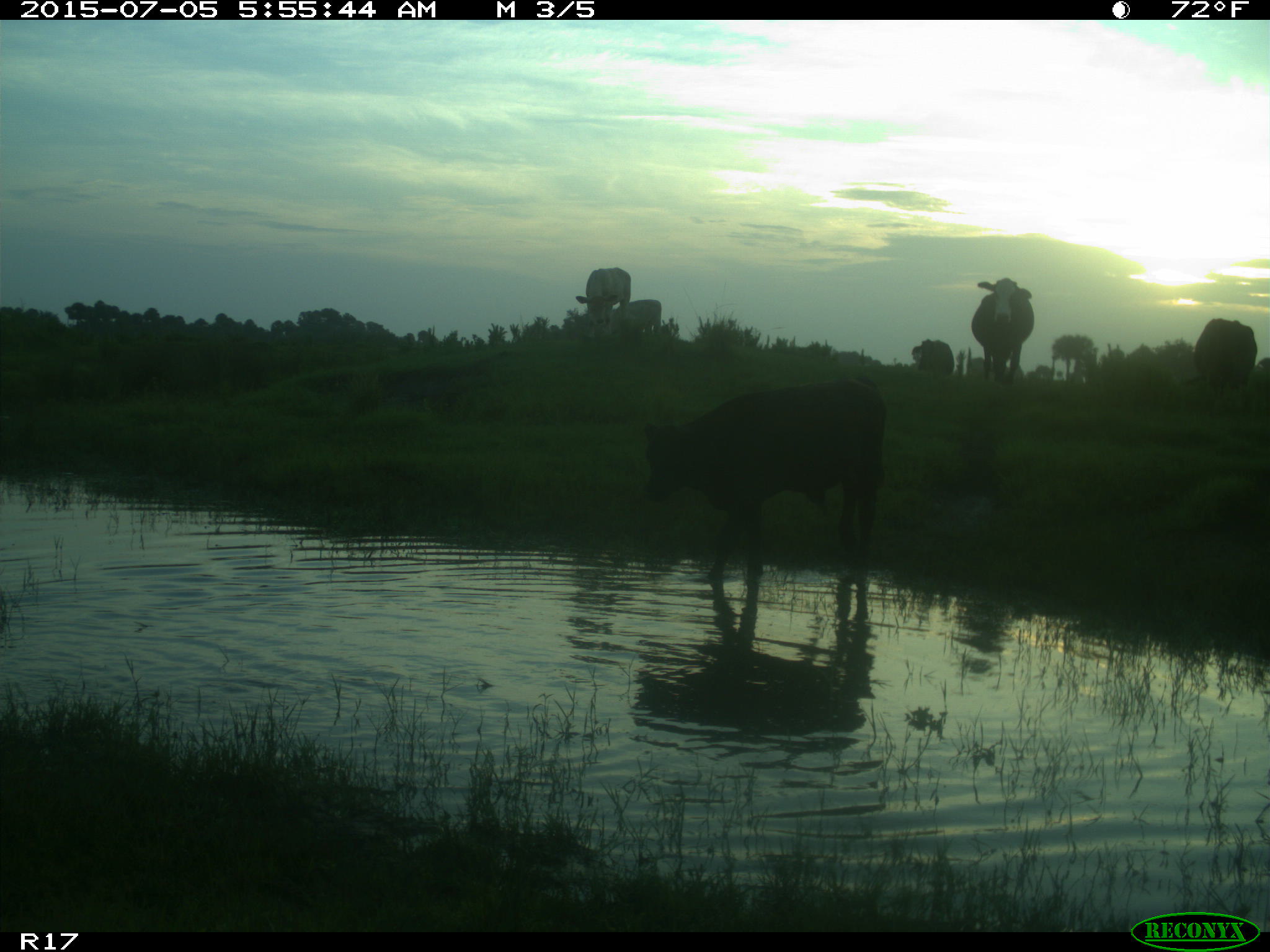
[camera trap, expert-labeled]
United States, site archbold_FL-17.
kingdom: Animalia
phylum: Chordata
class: Mammalia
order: Artiodactyla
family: Bovidae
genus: Bos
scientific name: Bos taurus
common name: domestic cow